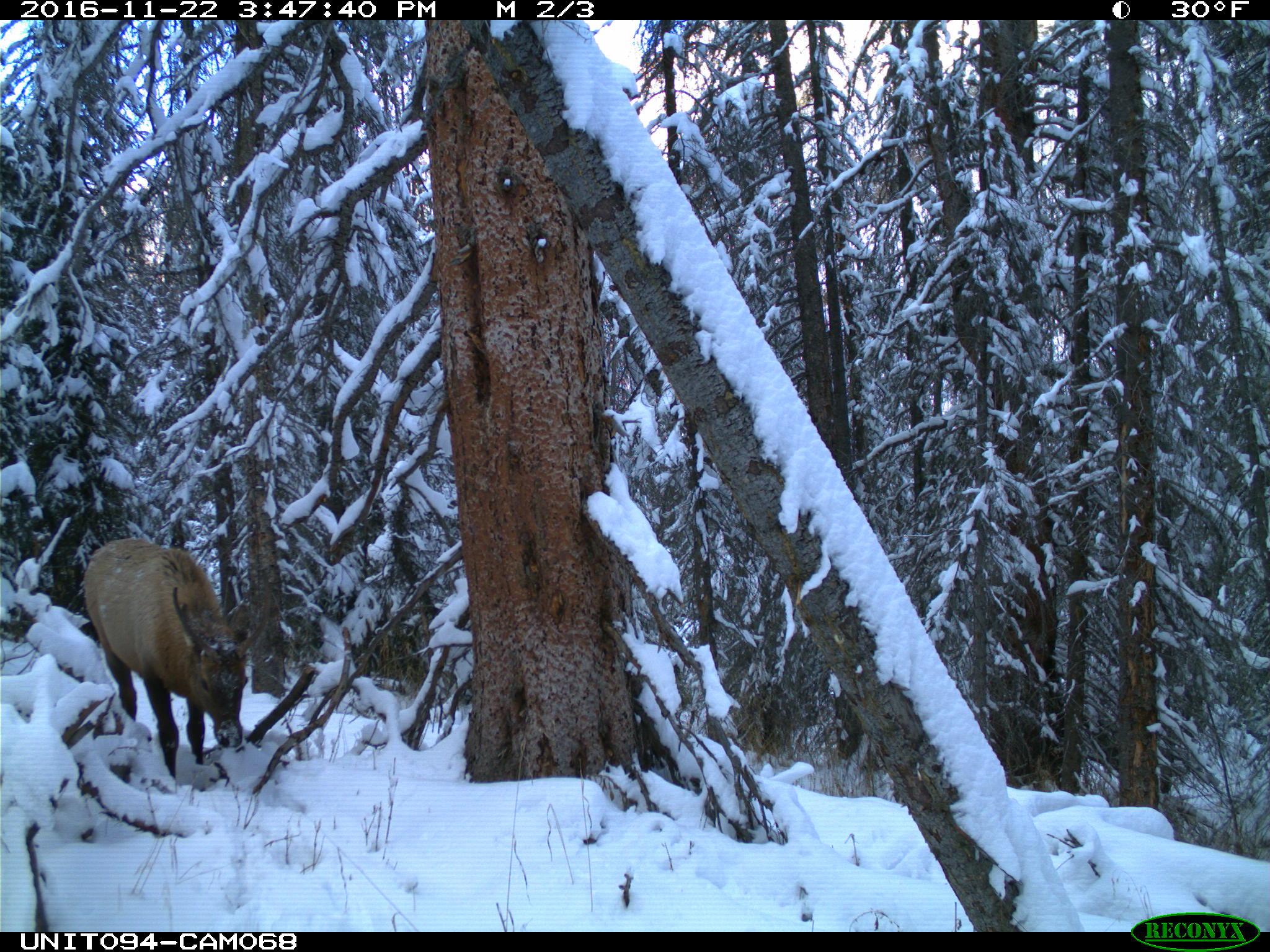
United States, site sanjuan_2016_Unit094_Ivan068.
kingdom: Animalia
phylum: Chordata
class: Mammalia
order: Artiodactyla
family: Cervidae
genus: Cervus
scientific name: Cervus elaphus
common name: red deer